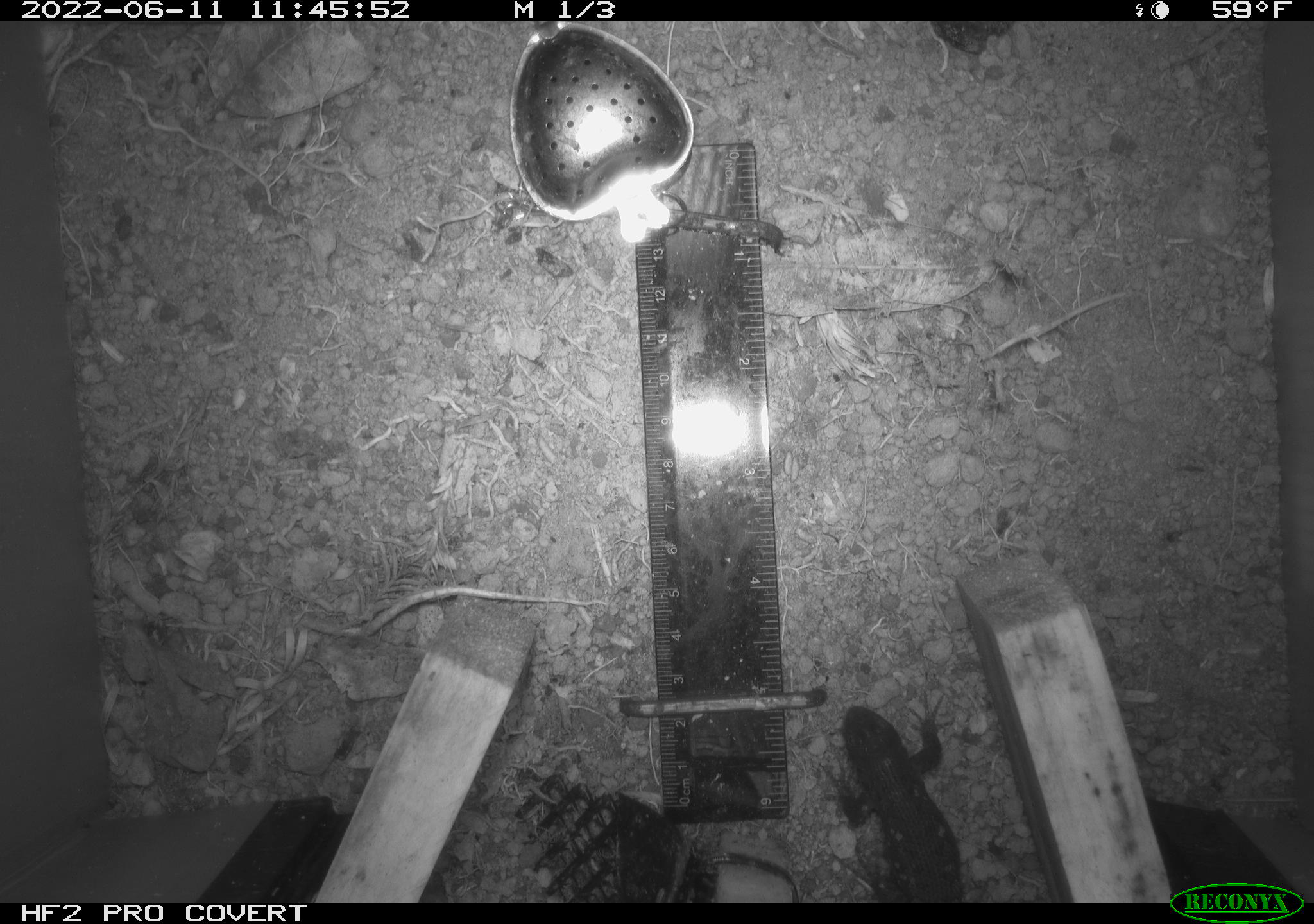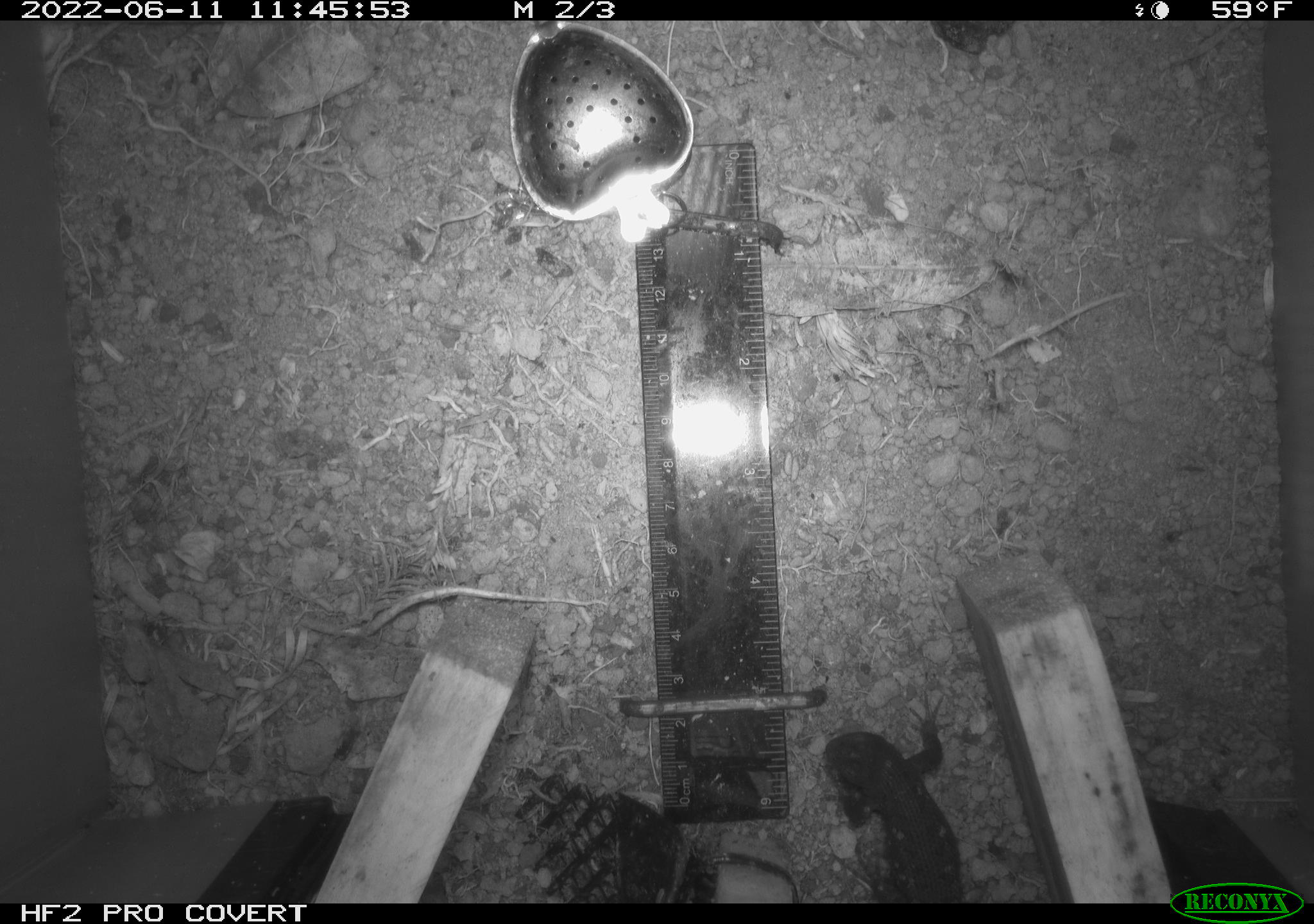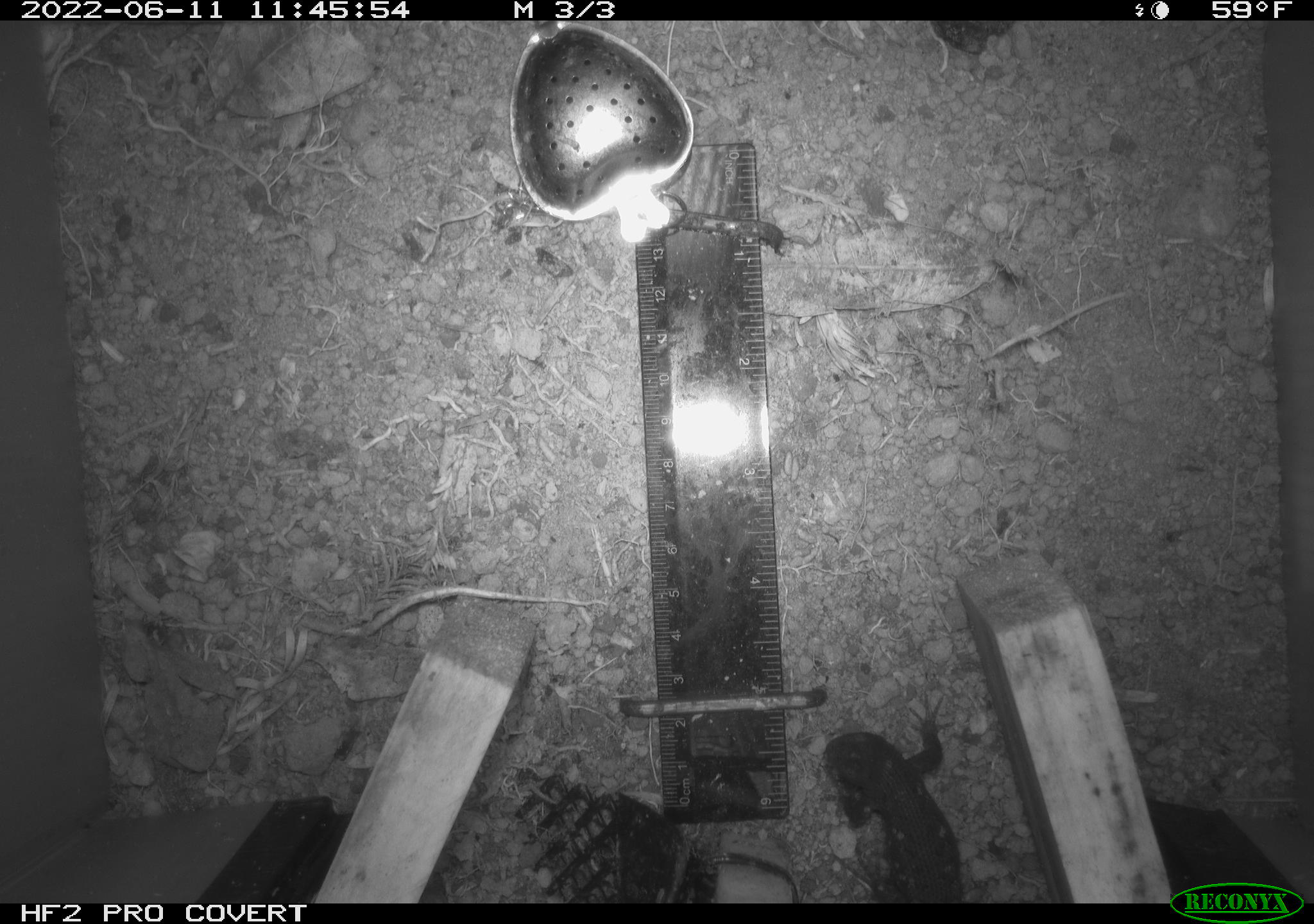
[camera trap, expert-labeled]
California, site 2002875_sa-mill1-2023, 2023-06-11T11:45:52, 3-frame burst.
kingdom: Animalia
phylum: Chordata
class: Reptilia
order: Squamata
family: Phrynosomatidae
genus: Sceloporus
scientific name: Sceloporus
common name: spiny lizards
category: sceloporus species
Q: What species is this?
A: Sceloporus species (spiny lizards) (Sceloporus).